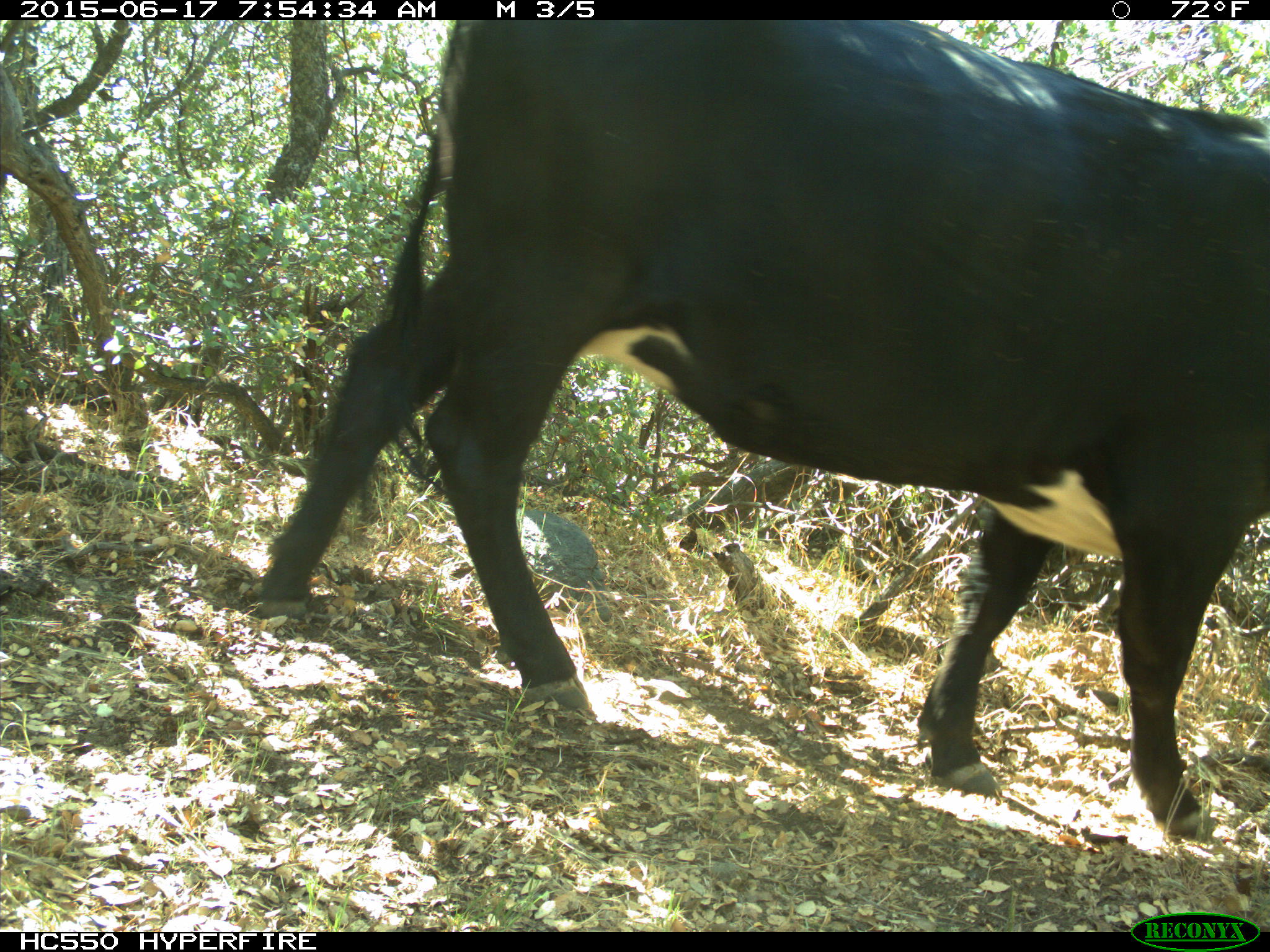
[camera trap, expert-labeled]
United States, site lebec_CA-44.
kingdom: Animalia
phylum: Chordata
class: Mammalia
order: Artiodactyla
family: Bovidae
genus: Bos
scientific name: Bos taurus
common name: domestic cow